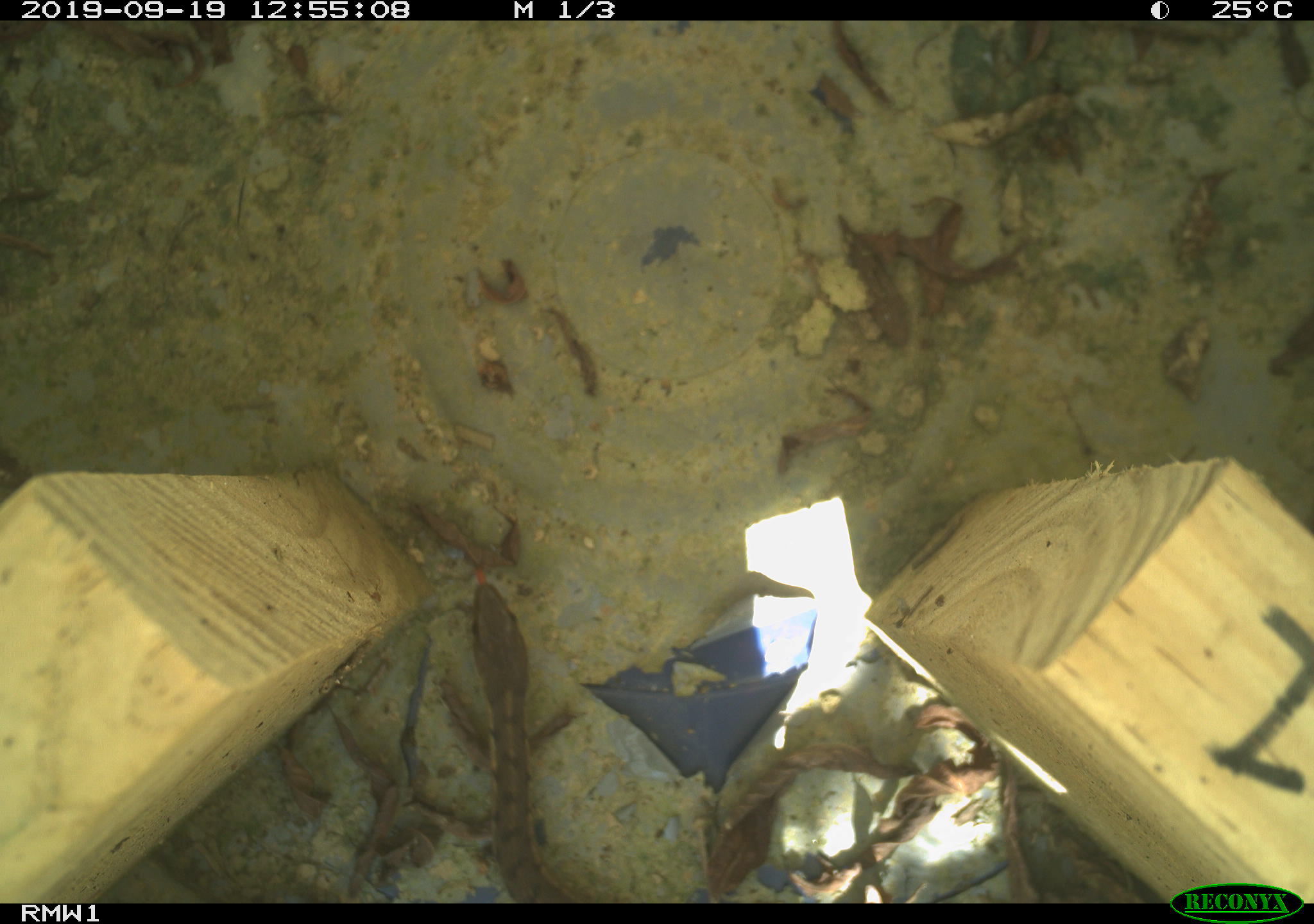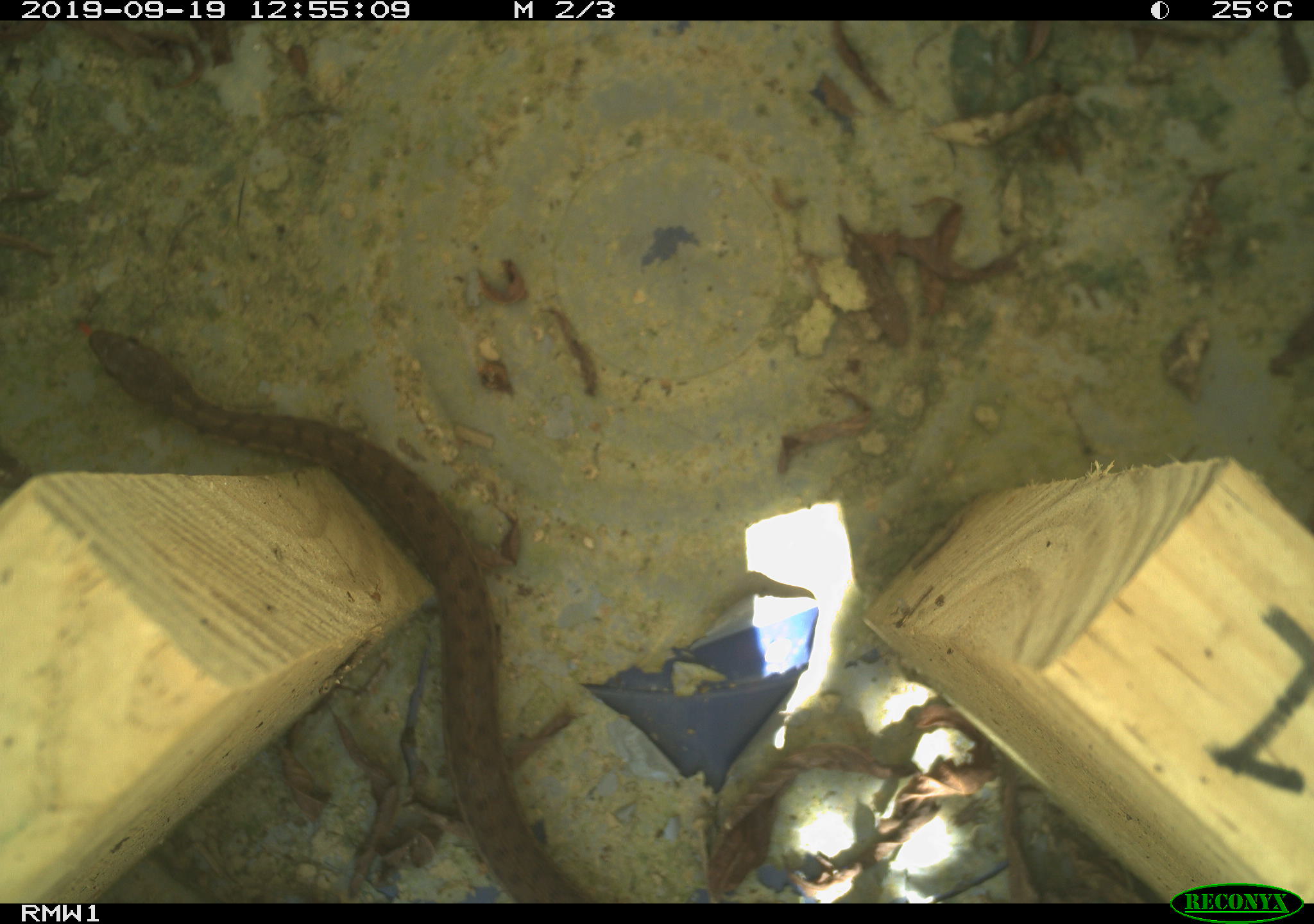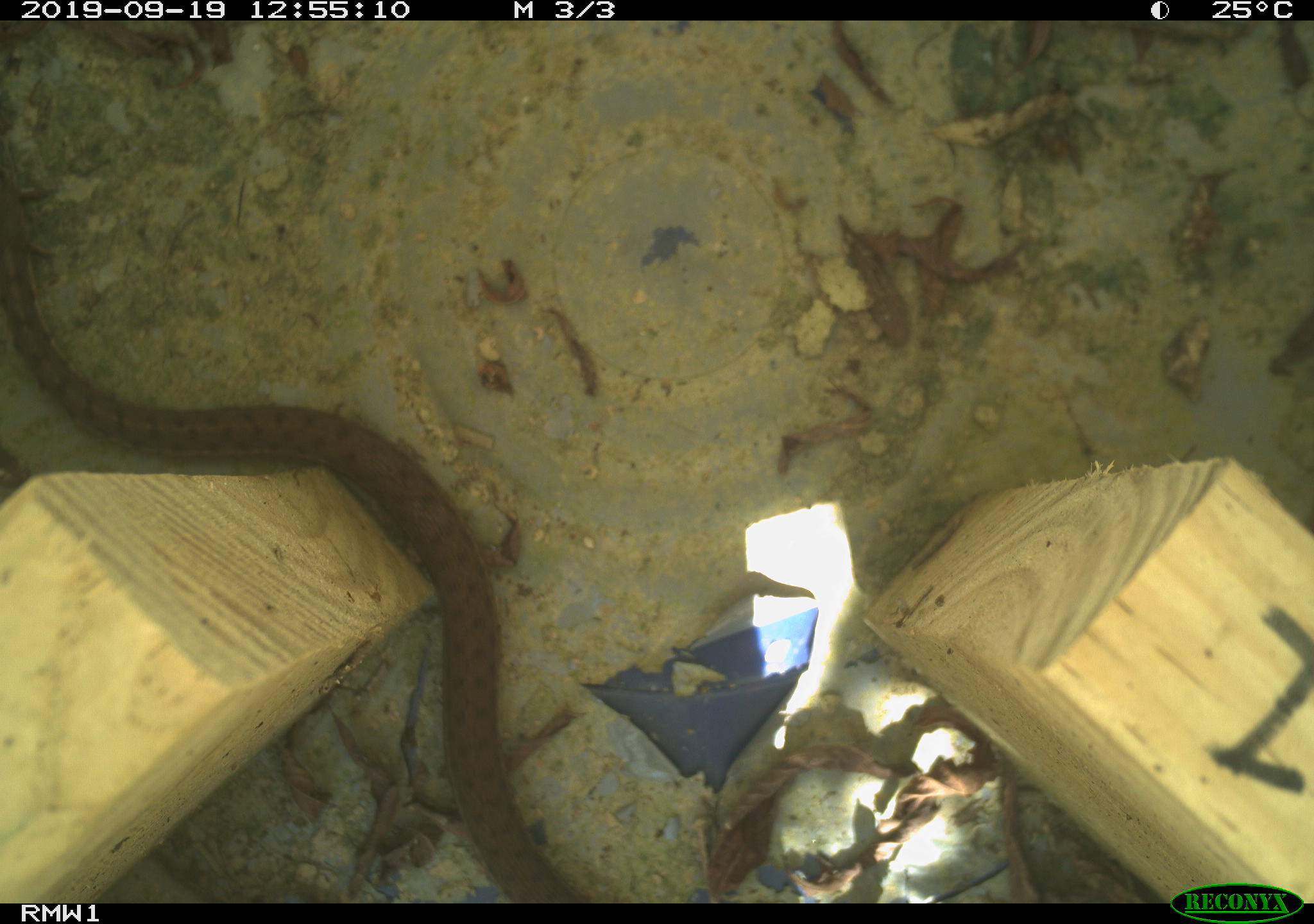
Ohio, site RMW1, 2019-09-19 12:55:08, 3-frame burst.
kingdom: Animalia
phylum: Chordata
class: Reptilia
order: Squamata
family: Colubridae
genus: Thamnophis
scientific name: Thamnophis sirtalis sirtalis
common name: eastern gartersnake